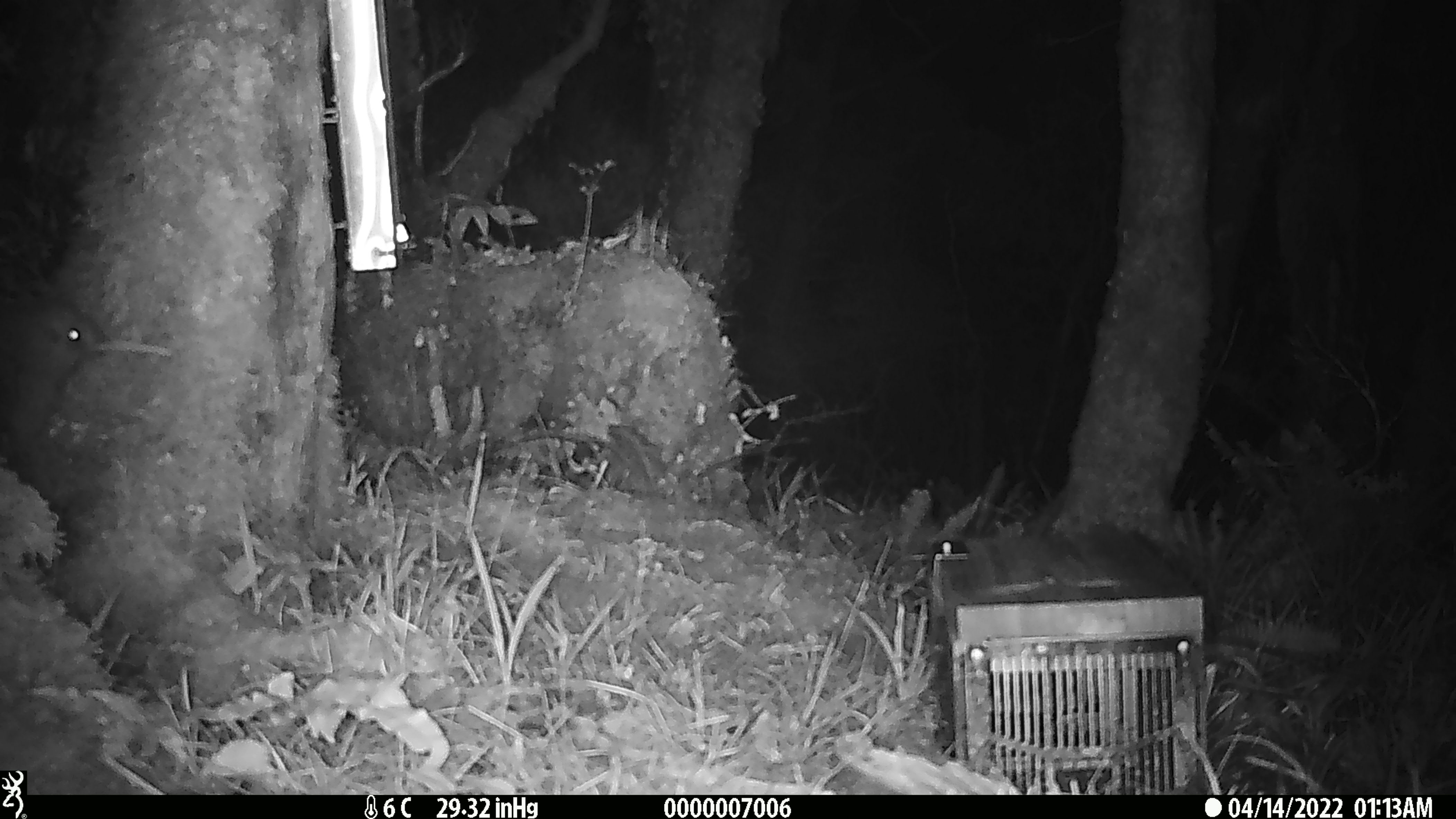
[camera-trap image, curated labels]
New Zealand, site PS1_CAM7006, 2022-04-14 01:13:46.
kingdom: Animalia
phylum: Chordata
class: Aves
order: Apterygiformes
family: Apterygidae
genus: Apteryx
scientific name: Apteryx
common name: kiwi